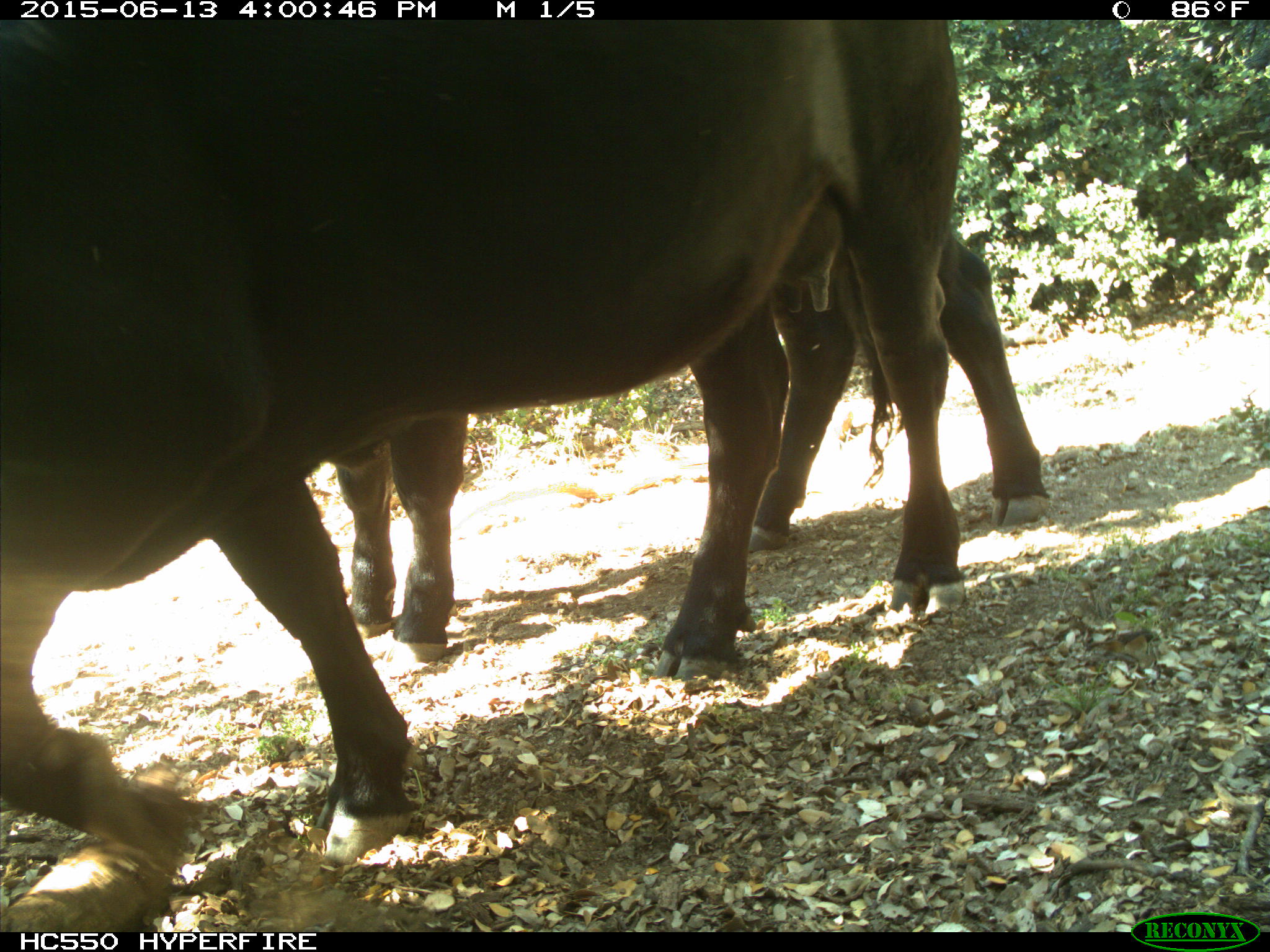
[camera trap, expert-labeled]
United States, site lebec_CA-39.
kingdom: Animalia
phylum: Chordata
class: Mammalia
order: Artiodactyla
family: Bovidae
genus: Bos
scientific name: Bos taurus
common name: domestic cow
Bos taurus (domestic cow).